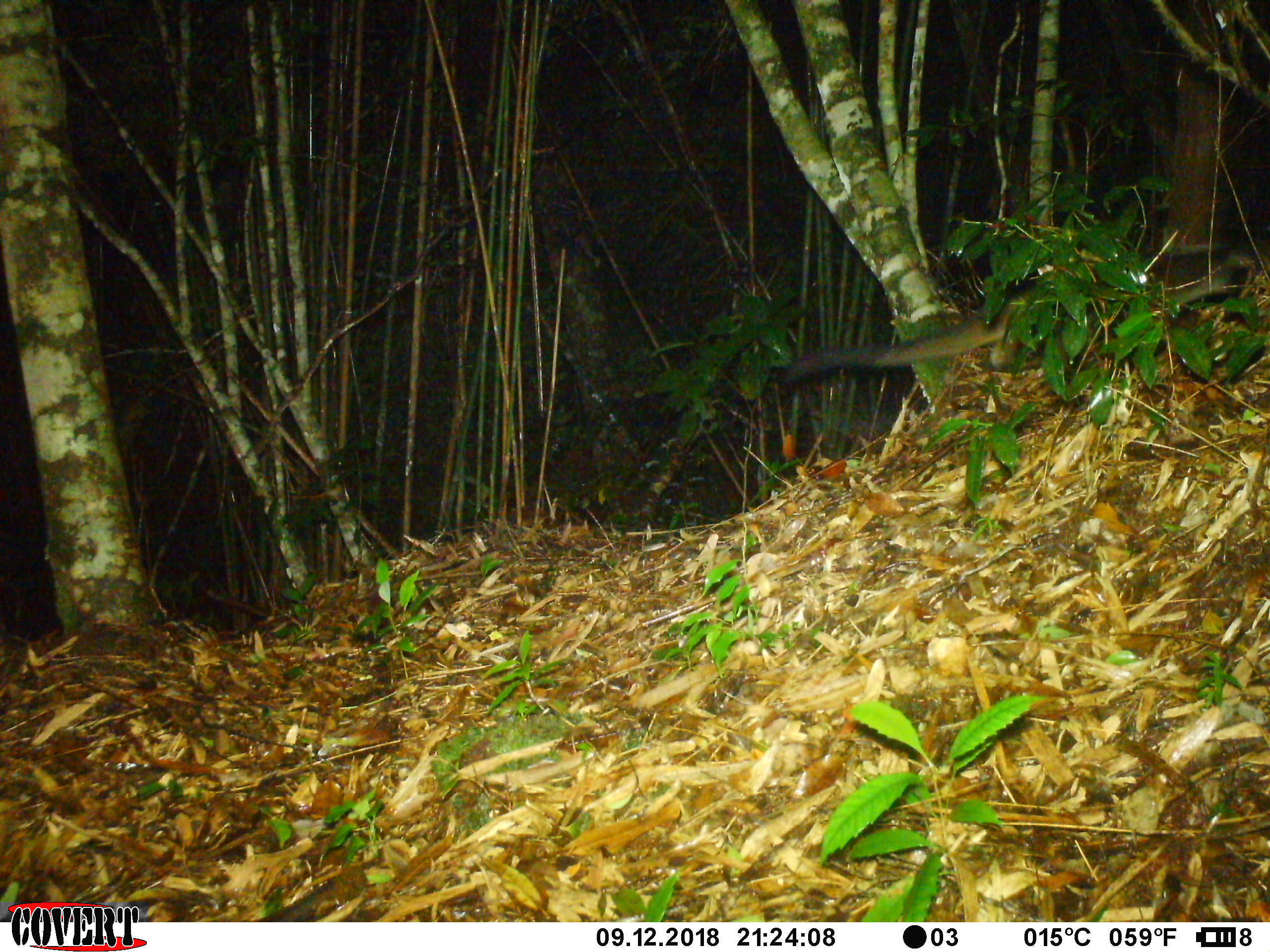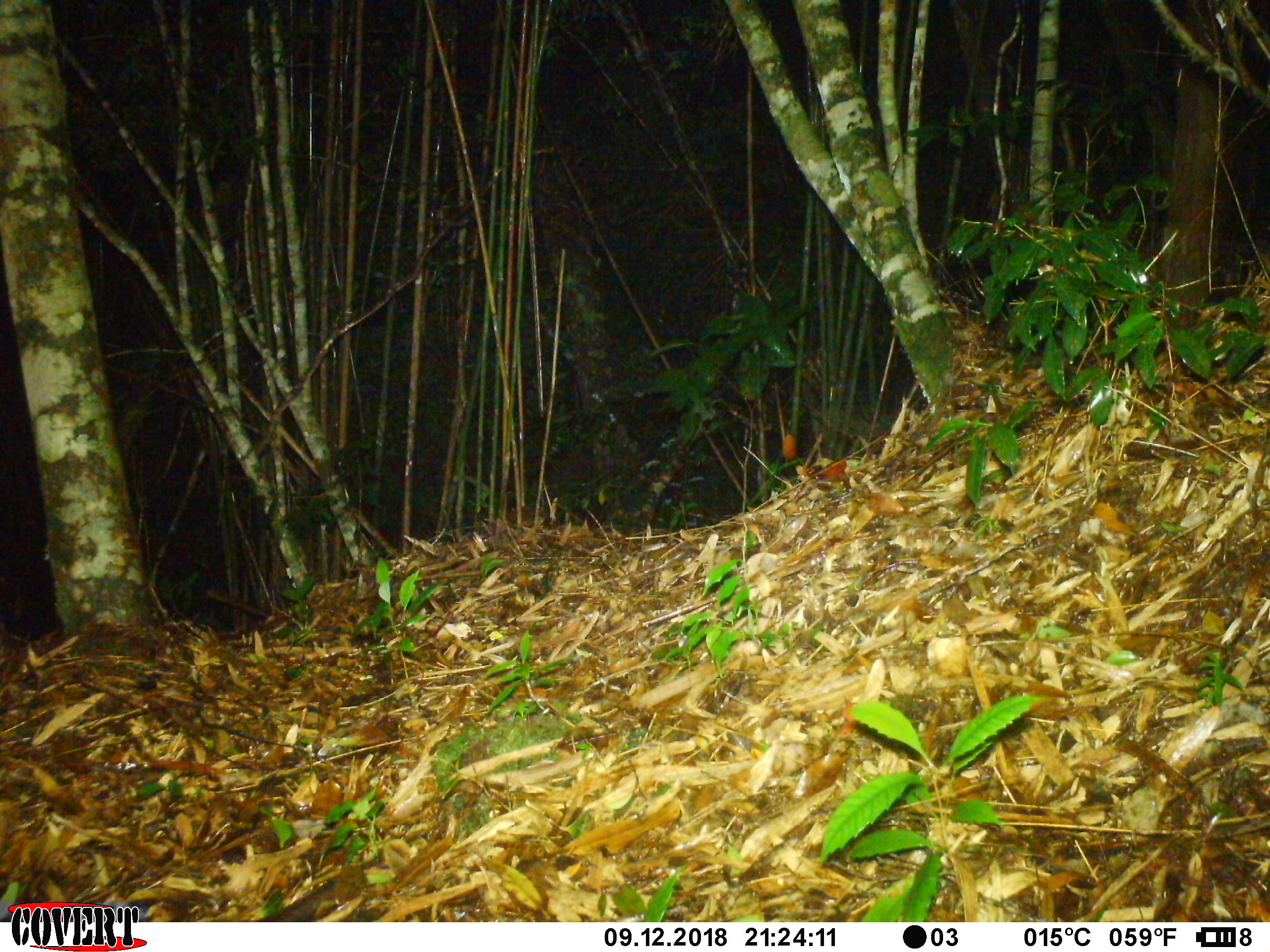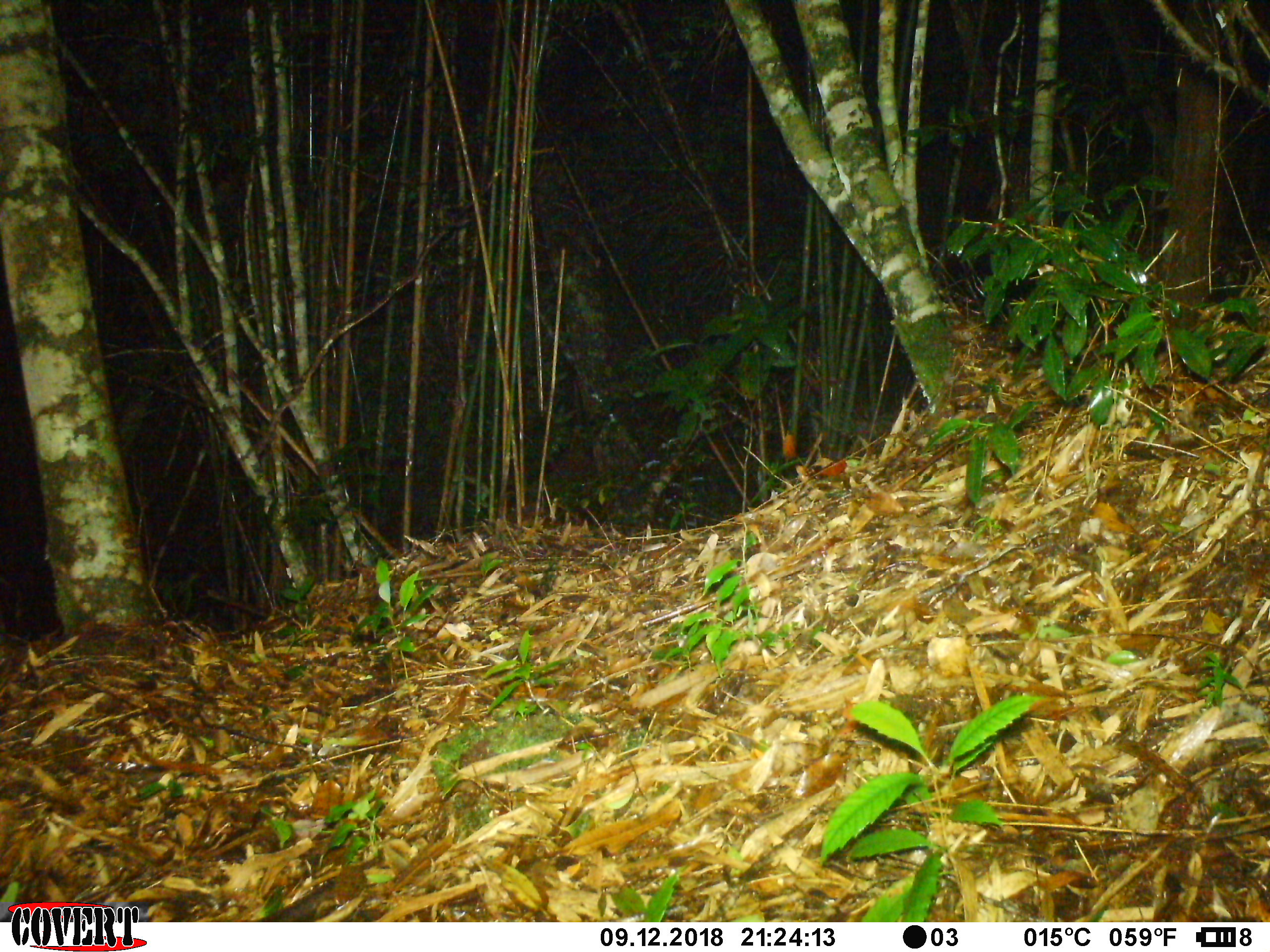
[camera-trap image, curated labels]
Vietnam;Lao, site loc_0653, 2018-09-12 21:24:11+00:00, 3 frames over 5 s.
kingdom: Animalia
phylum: Chordata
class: Mammalia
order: Carnivora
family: Viverridae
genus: Paguma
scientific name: Paguma larvata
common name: masked palm civet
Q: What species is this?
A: Masked palm civet (Paguma larvata).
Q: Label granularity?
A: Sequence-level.